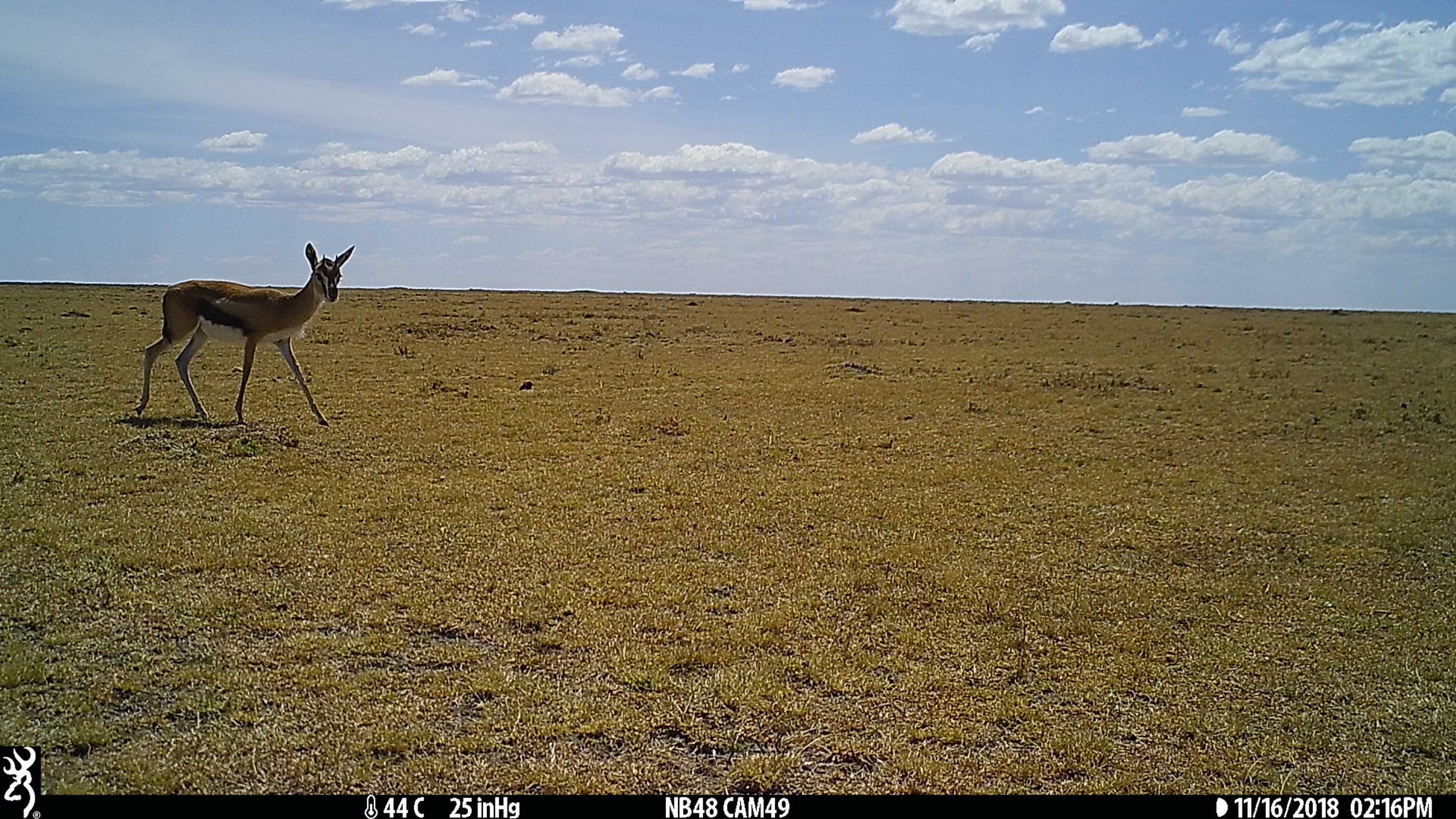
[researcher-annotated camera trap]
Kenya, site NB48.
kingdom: Animalia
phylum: Chordata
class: Mammalia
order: Artiodactyla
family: Bovidae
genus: Eudorcas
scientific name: Eudorcas thomsonii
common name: thomon's gazelle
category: gazelle thomsons